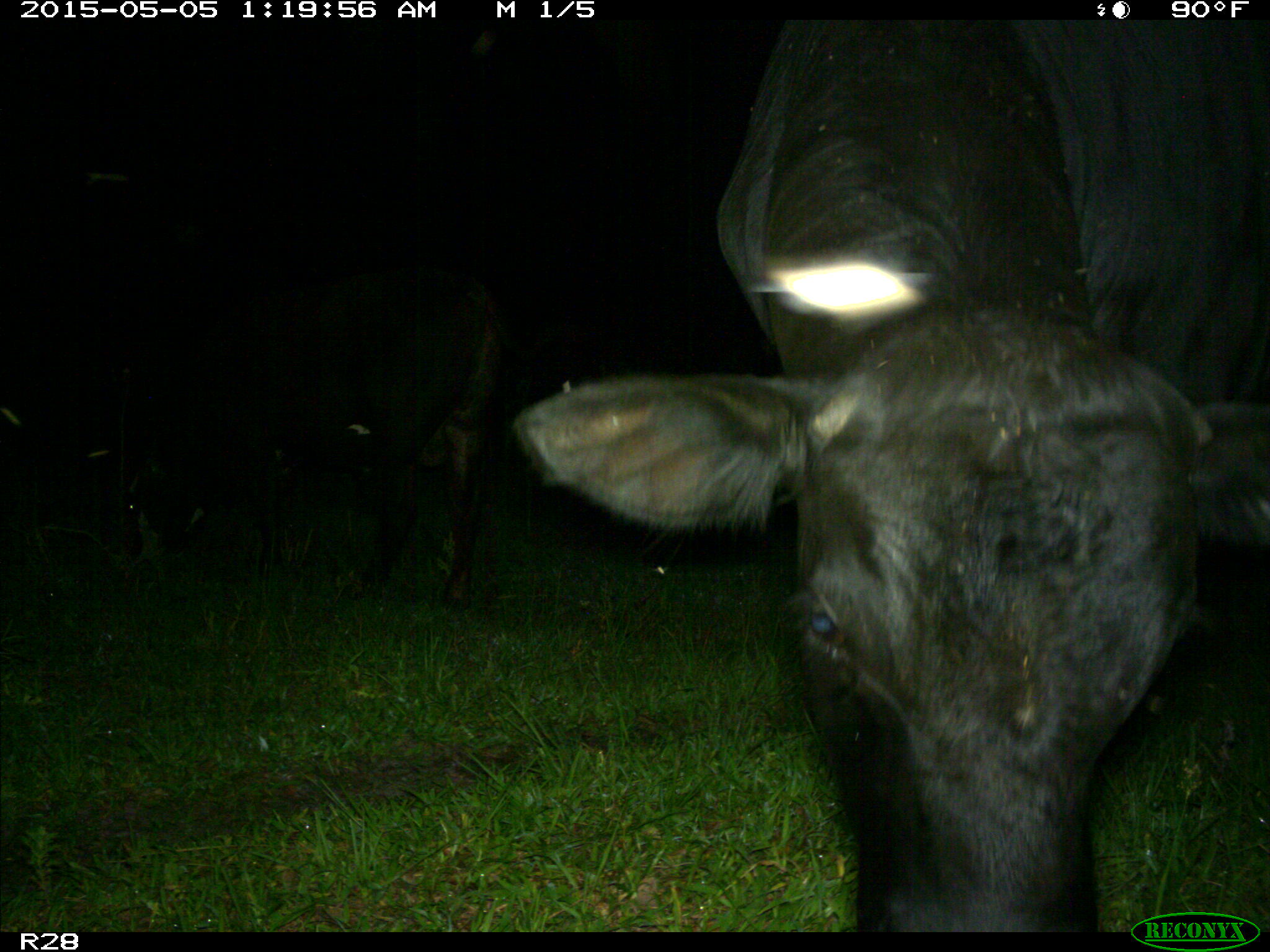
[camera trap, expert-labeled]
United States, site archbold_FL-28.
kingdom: Animalia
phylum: Chordata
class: Mammalia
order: Artiodactyla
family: Bovidae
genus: Bos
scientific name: Bos taurus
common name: domestic cow